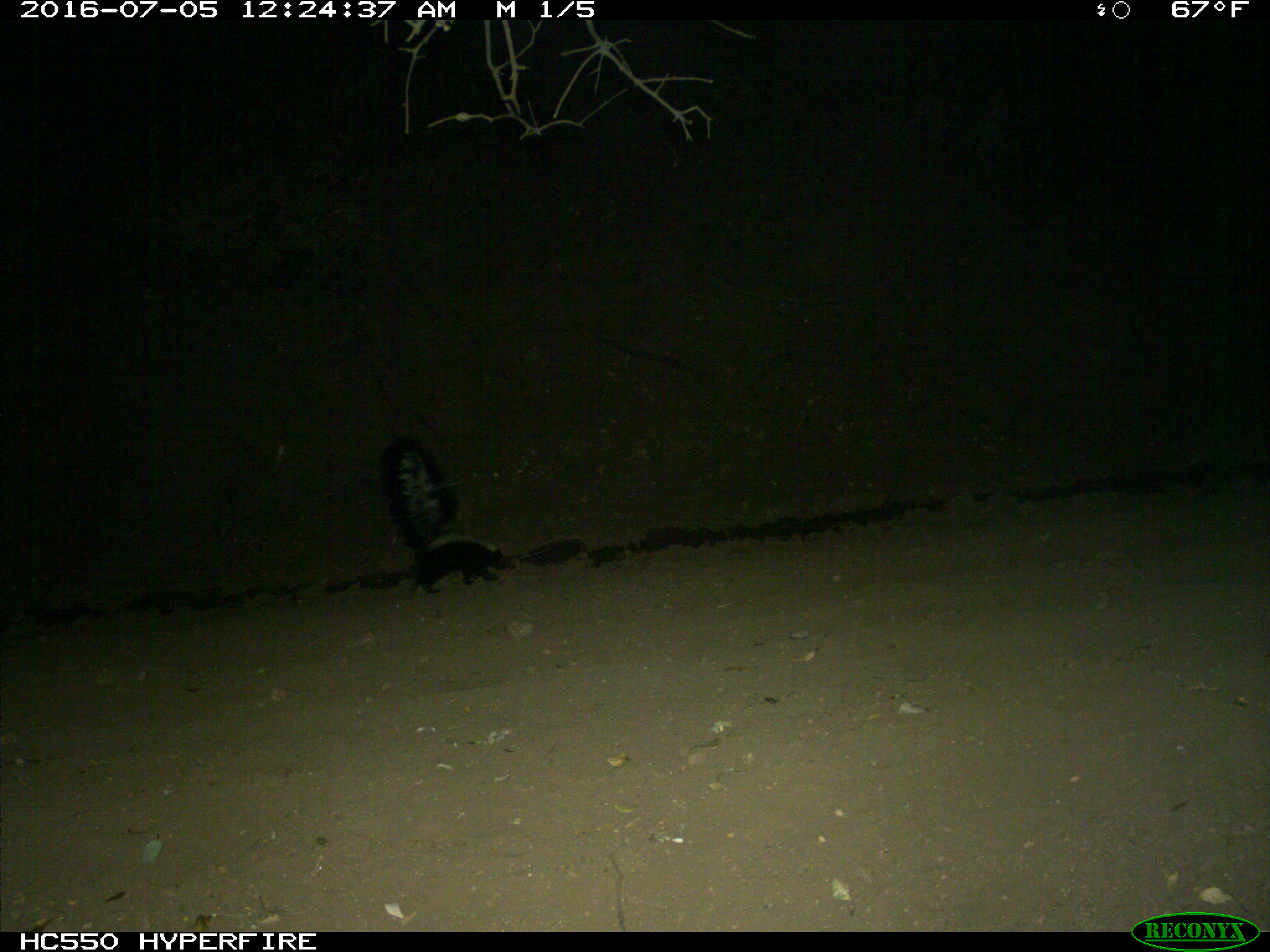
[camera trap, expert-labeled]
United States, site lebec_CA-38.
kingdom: Animalia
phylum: Chordata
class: Mammalia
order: Carnivora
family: Mephitidae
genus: Mephitis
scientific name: Mephitis mephitis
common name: striped skunk